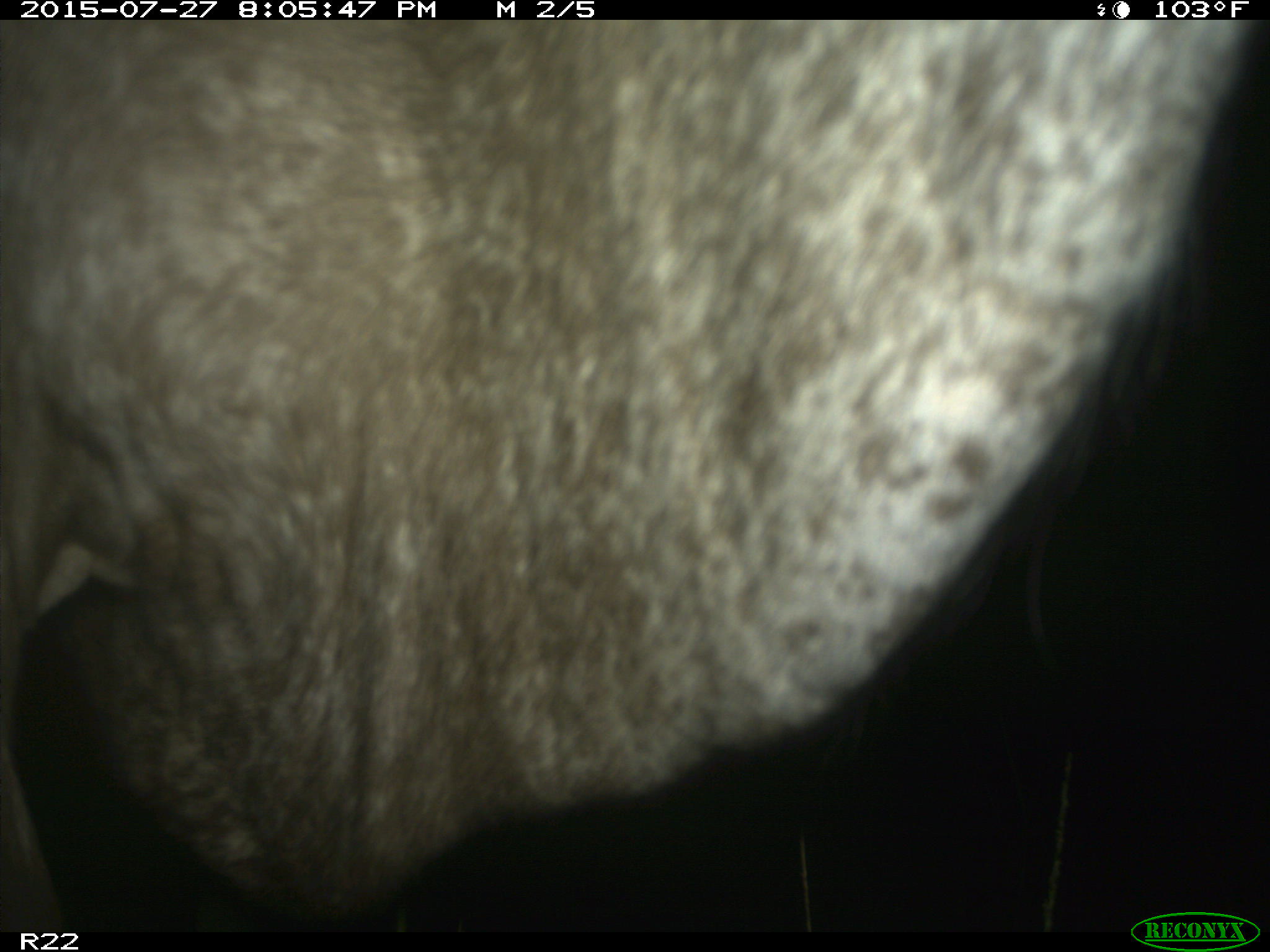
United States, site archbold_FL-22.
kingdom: Animalia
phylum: Chordata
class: Mammalia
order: Artiodactyla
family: Bovidae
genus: Bos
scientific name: Bos taurus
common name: domestic cow